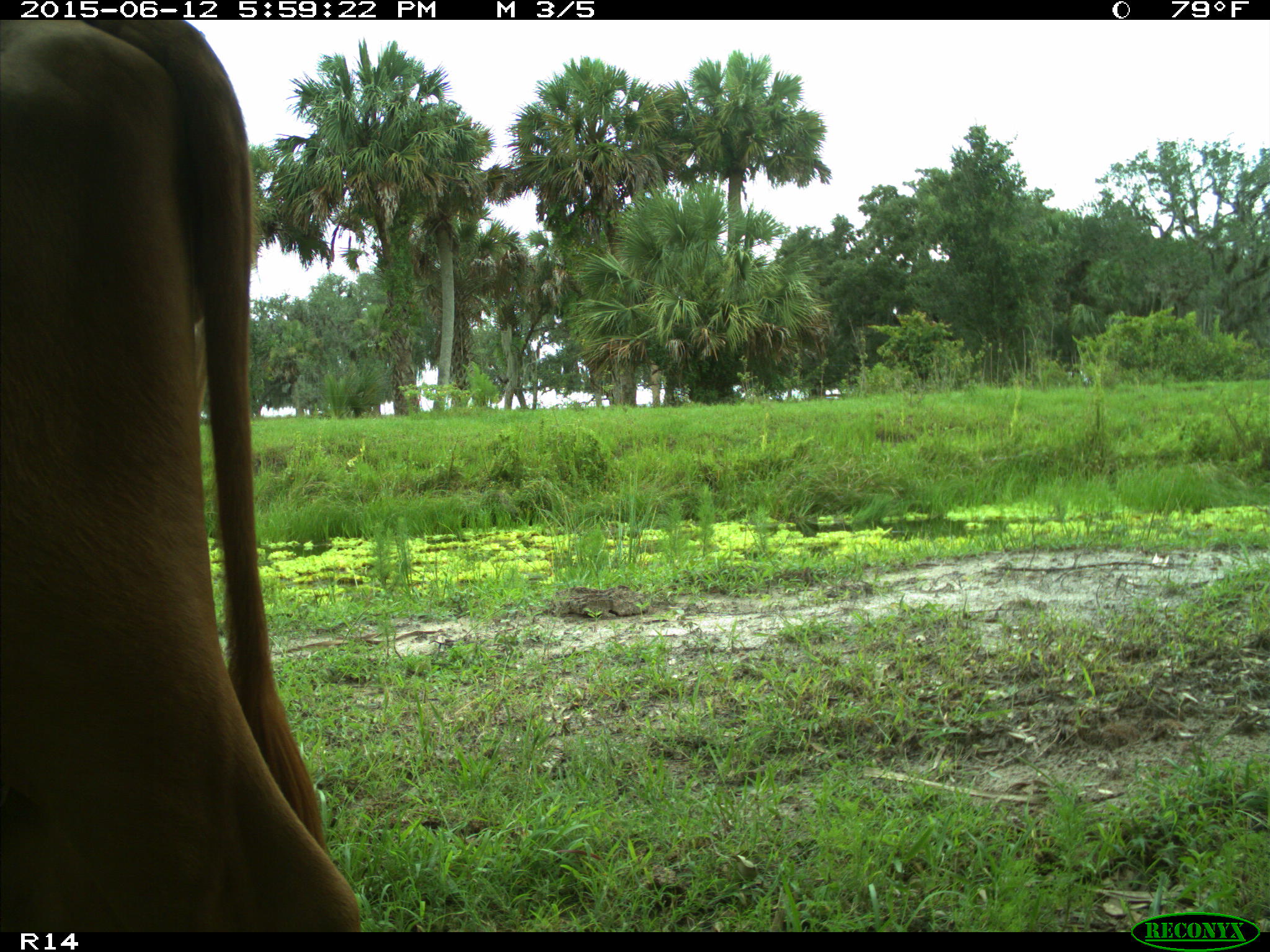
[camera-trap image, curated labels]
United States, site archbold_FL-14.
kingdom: Animalia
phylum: Chordata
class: Mammalia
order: Artiodactyla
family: Bovidae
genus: Bos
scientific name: Bos taurus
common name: domestic cow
Bos taurus (domestic cow).